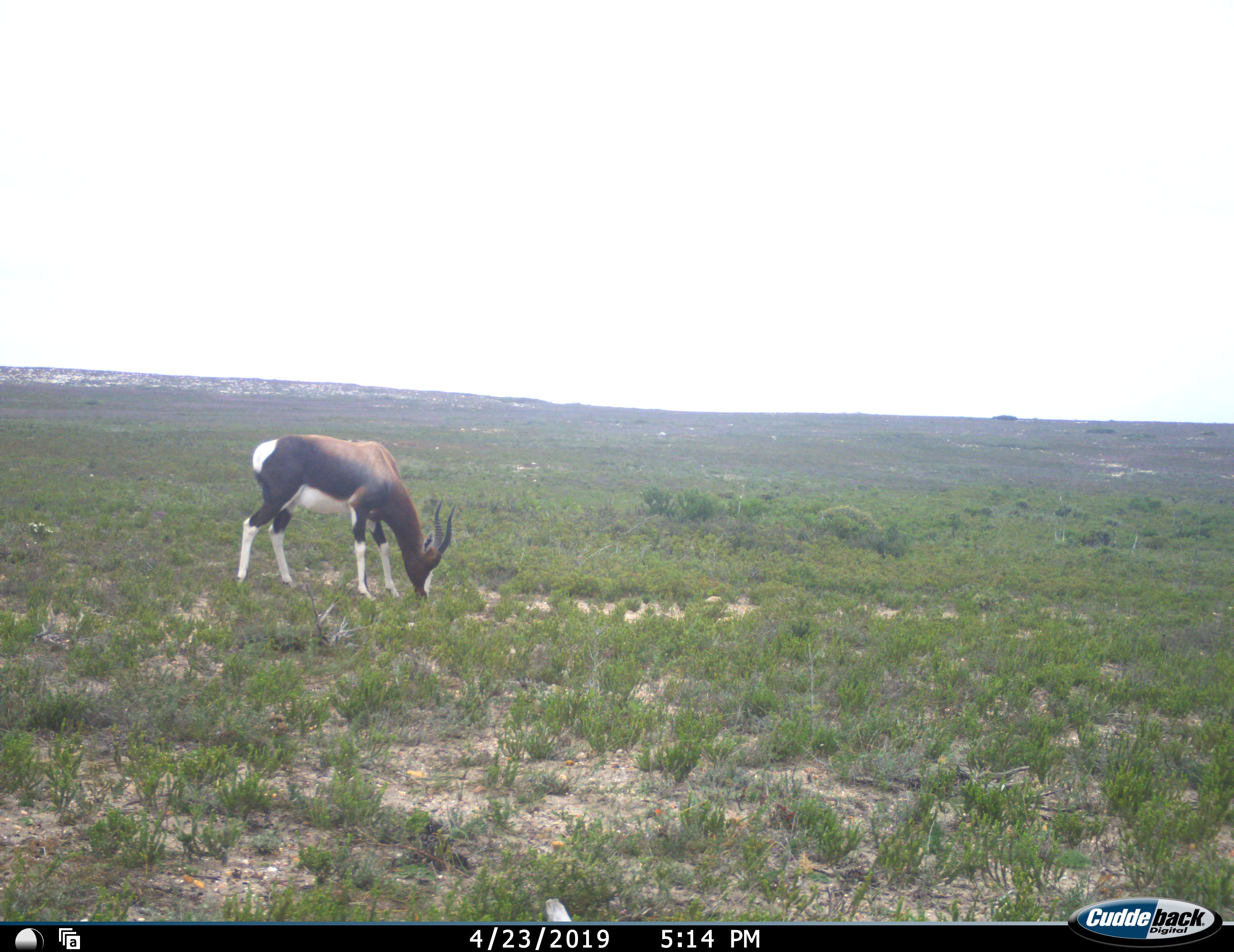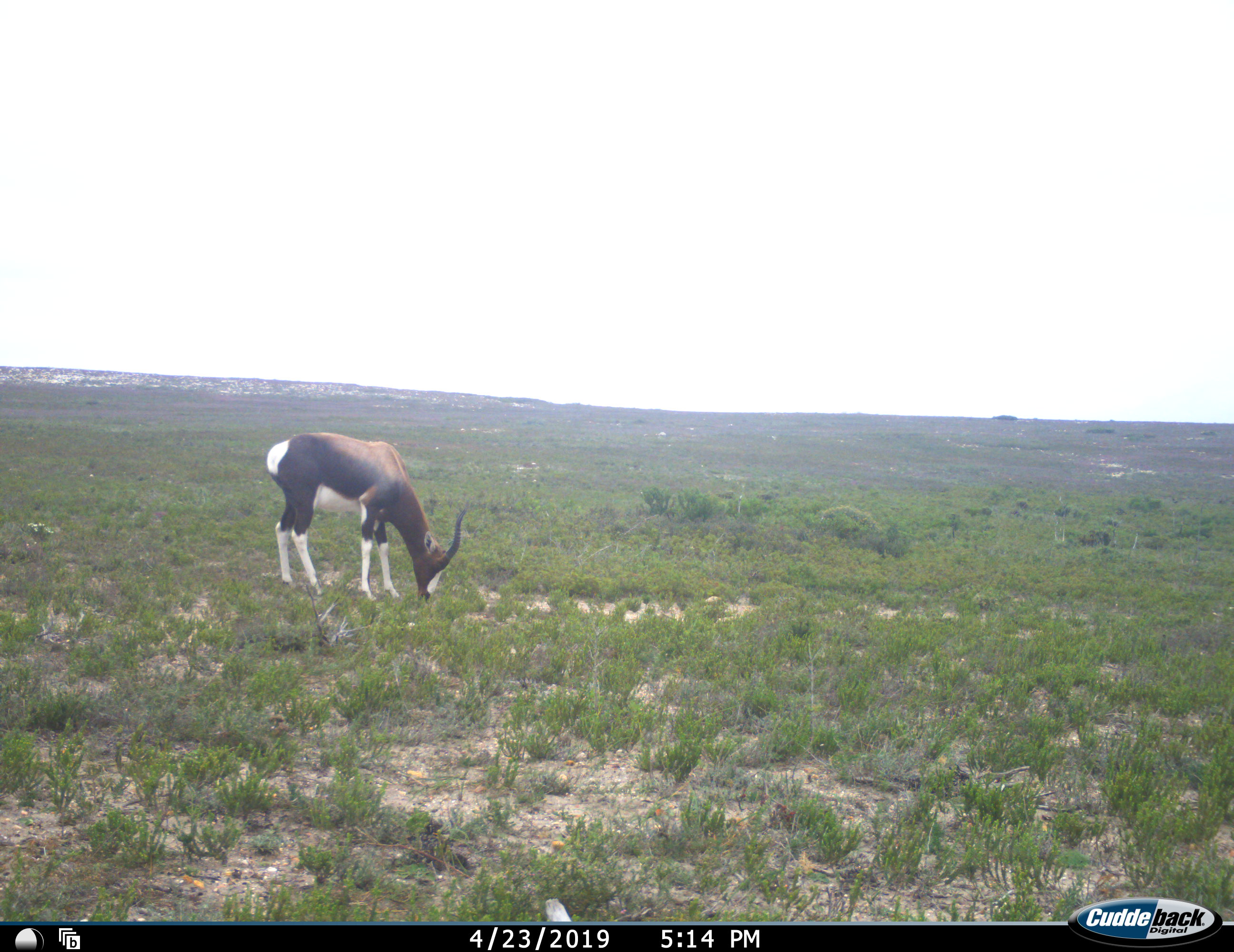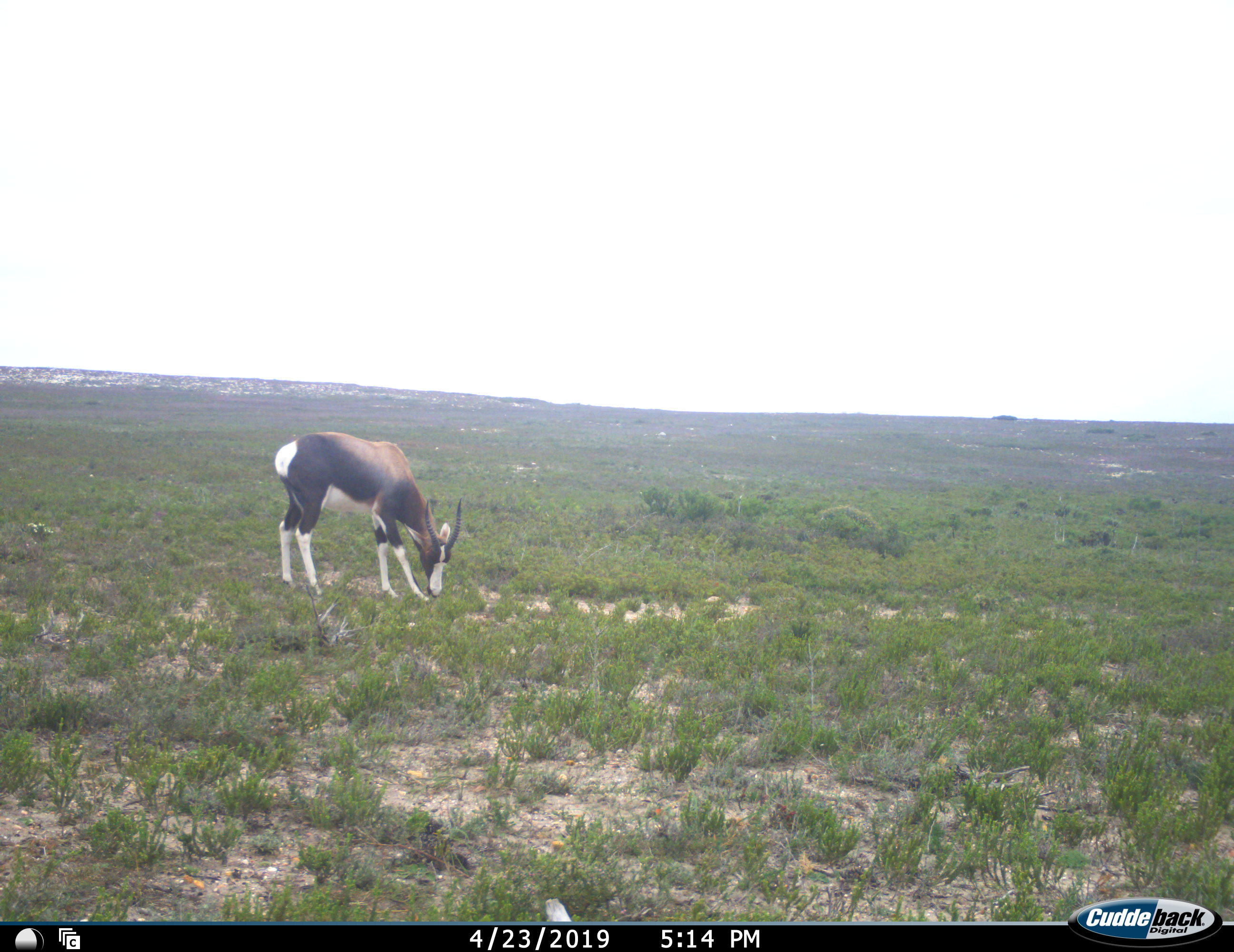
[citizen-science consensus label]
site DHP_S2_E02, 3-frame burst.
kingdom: Animalia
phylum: Chordata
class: Mammalia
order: Artiodactyla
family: Bovidae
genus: Damaliscus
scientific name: Damaliscus pygargus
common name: bontebok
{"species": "bontebok (Damaliscus pygargus)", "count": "1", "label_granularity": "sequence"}